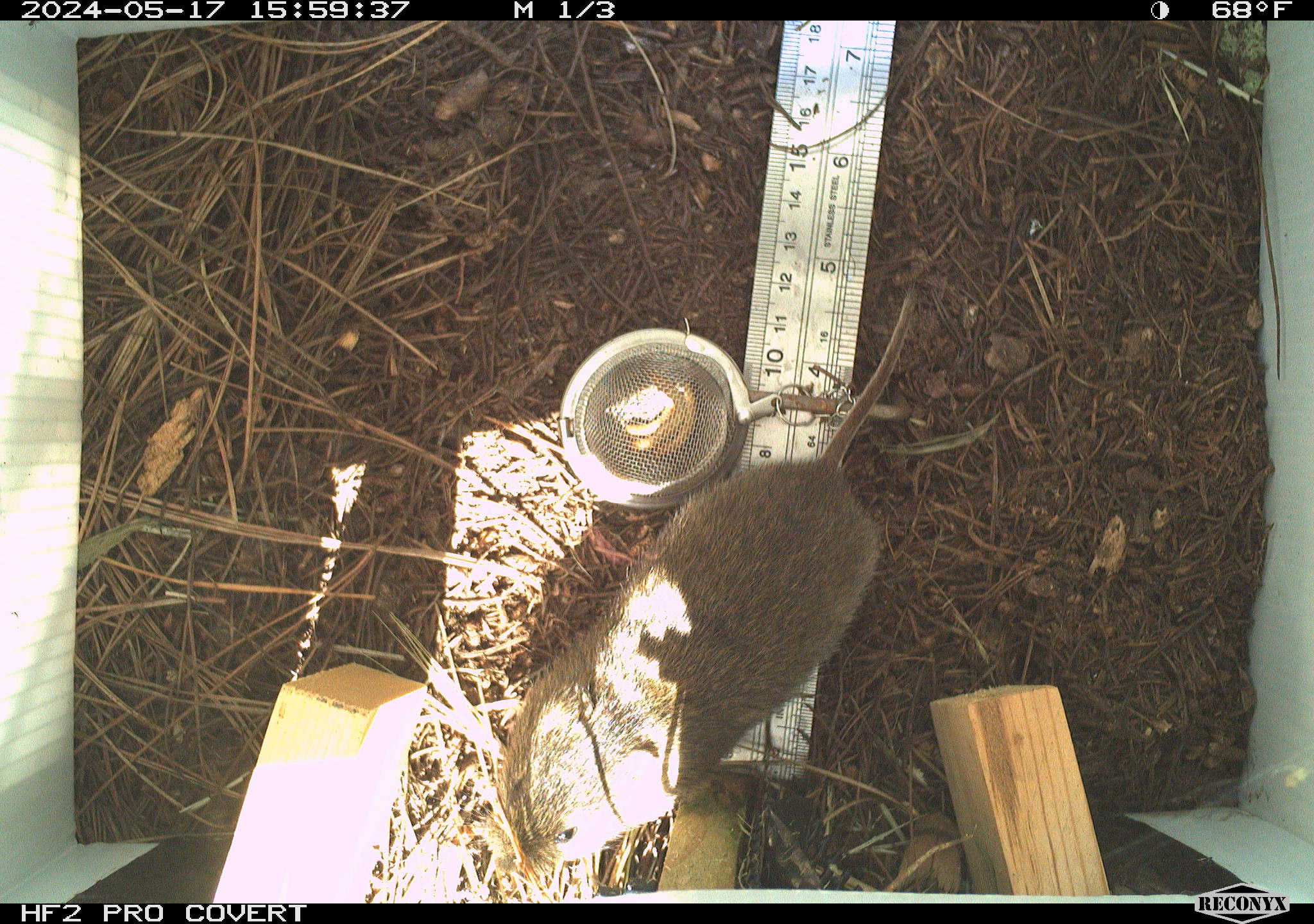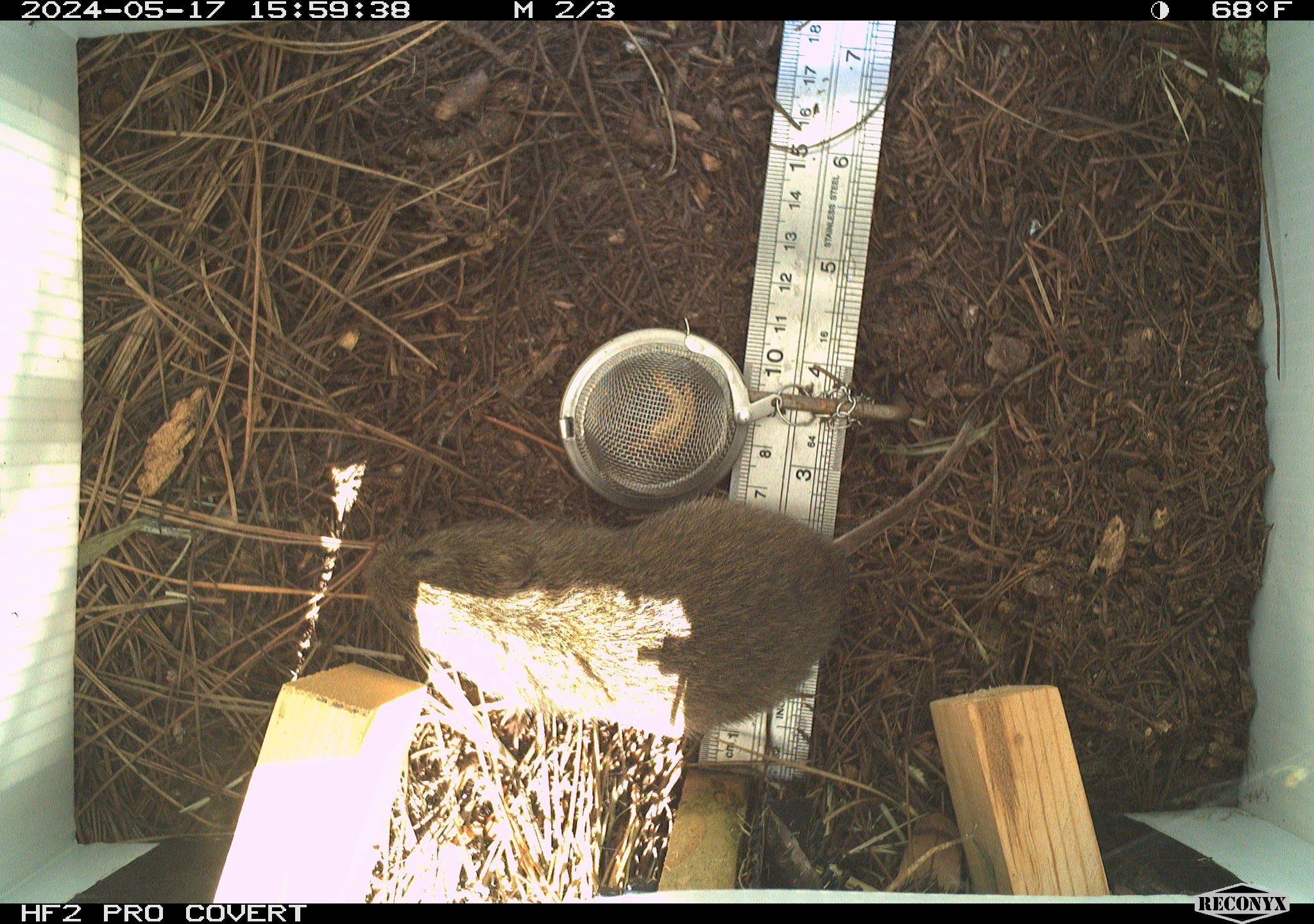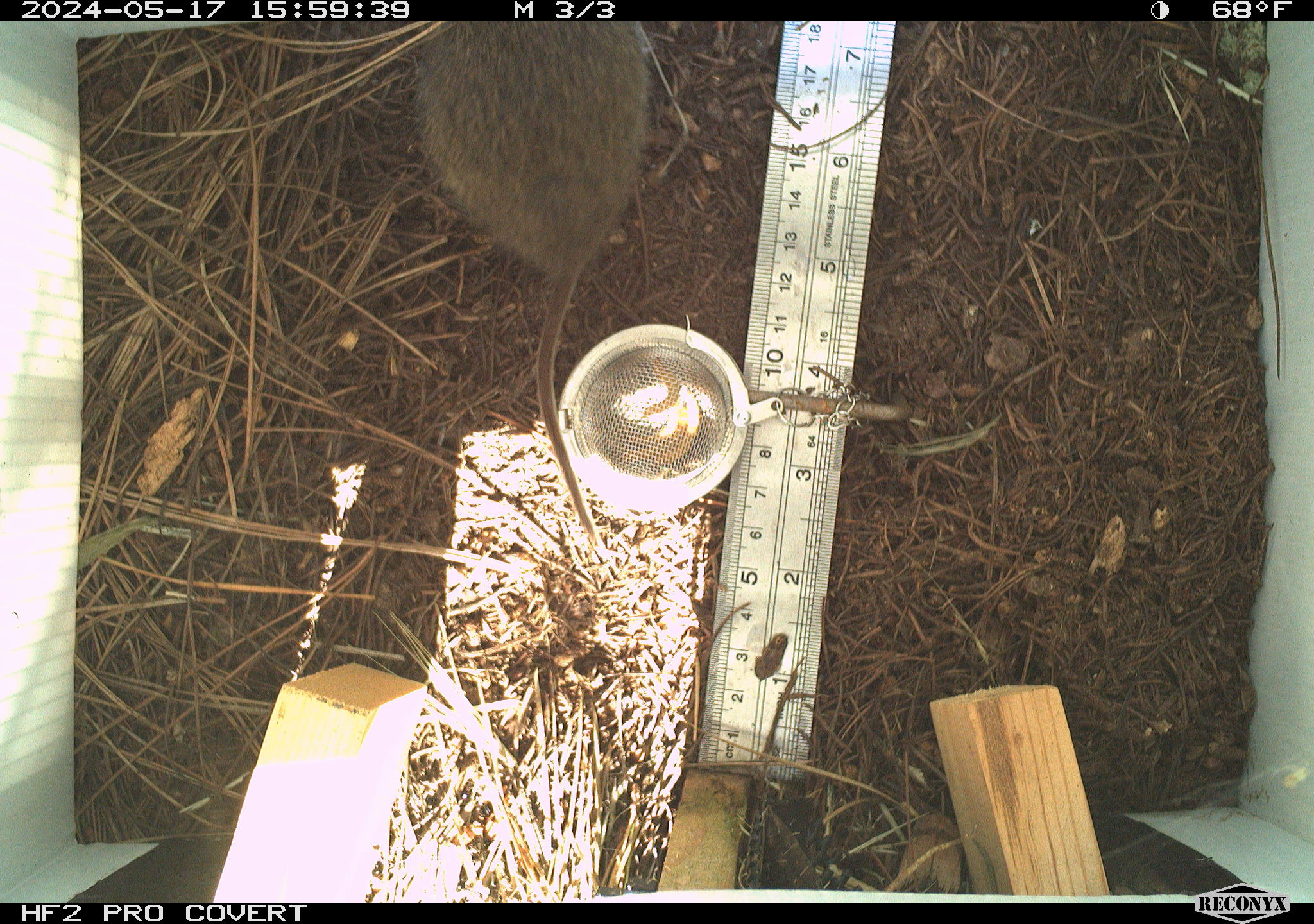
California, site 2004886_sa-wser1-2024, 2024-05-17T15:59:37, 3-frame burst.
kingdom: Animalia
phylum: Chordata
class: Mammalia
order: Rodentia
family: Cricetidae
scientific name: Arvicolinae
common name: voles, lemmings, and muskrats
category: arvicolinae subfamily